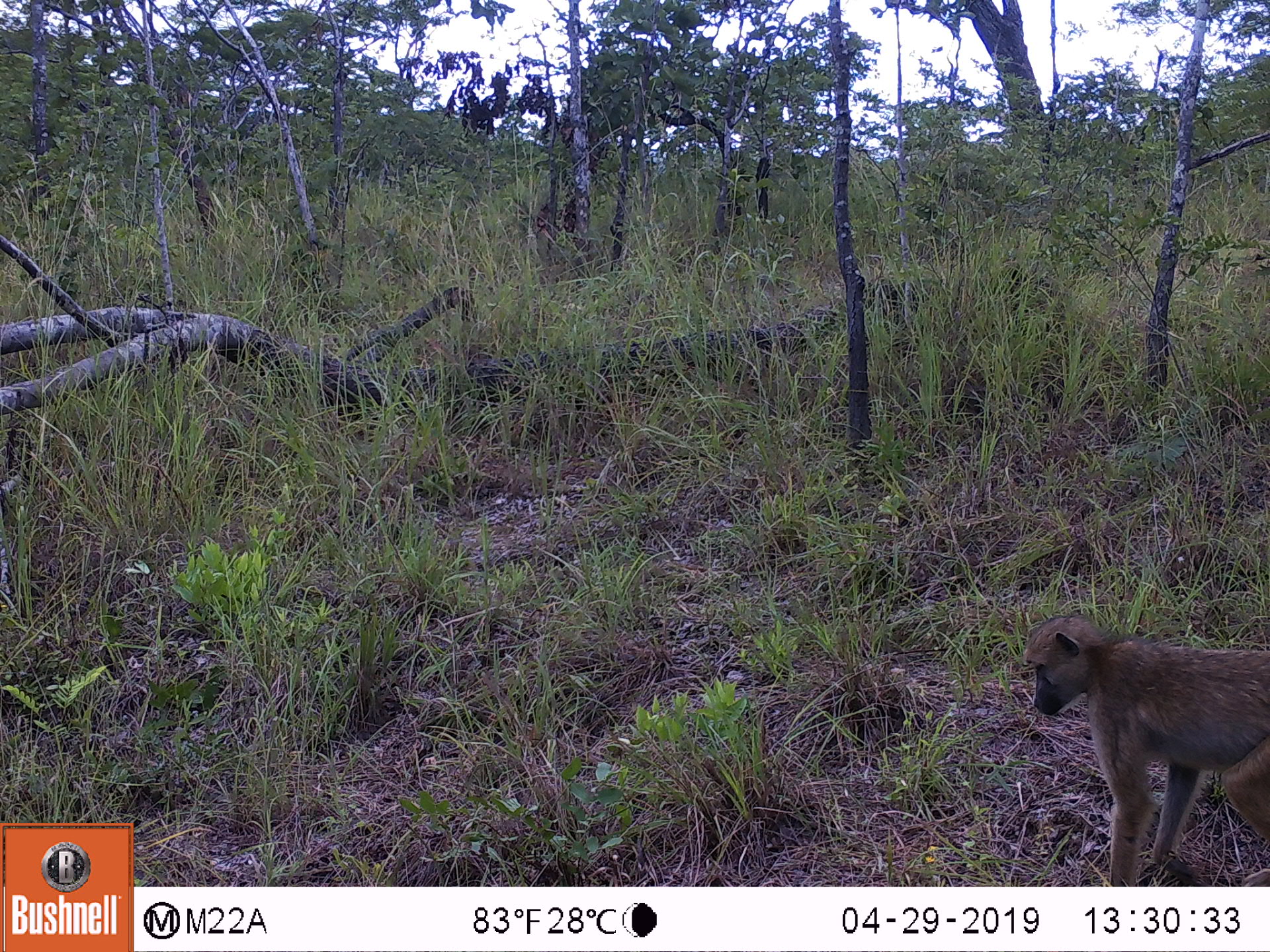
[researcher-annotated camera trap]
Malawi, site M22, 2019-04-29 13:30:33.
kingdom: Animalia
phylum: Chordata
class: Mammalia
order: Primates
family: Cercopithecidae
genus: Papio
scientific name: Papio cynocephalus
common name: yellow baboon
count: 1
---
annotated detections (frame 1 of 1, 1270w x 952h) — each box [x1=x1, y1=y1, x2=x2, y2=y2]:
yellow baboon: [x1=1011, y1=602, x2=1266, y2=884]